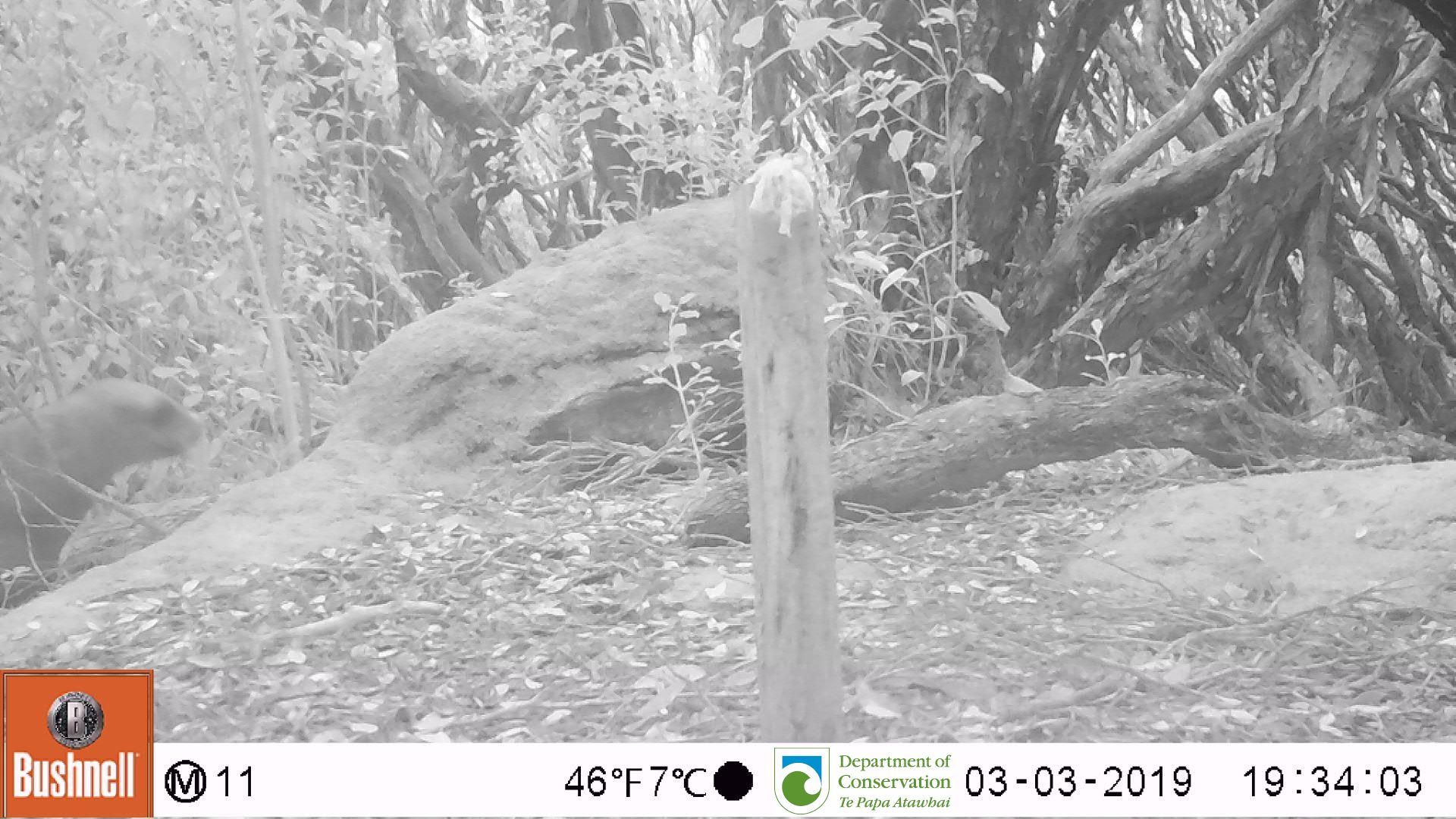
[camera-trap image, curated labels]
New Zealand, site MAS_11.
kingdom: Animalia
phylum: Chordata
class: Mammalia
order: Carnivora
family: Otariidae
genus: Phocarctos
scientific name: Phocarctos hookeri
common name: new zealand sea lion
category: sealion